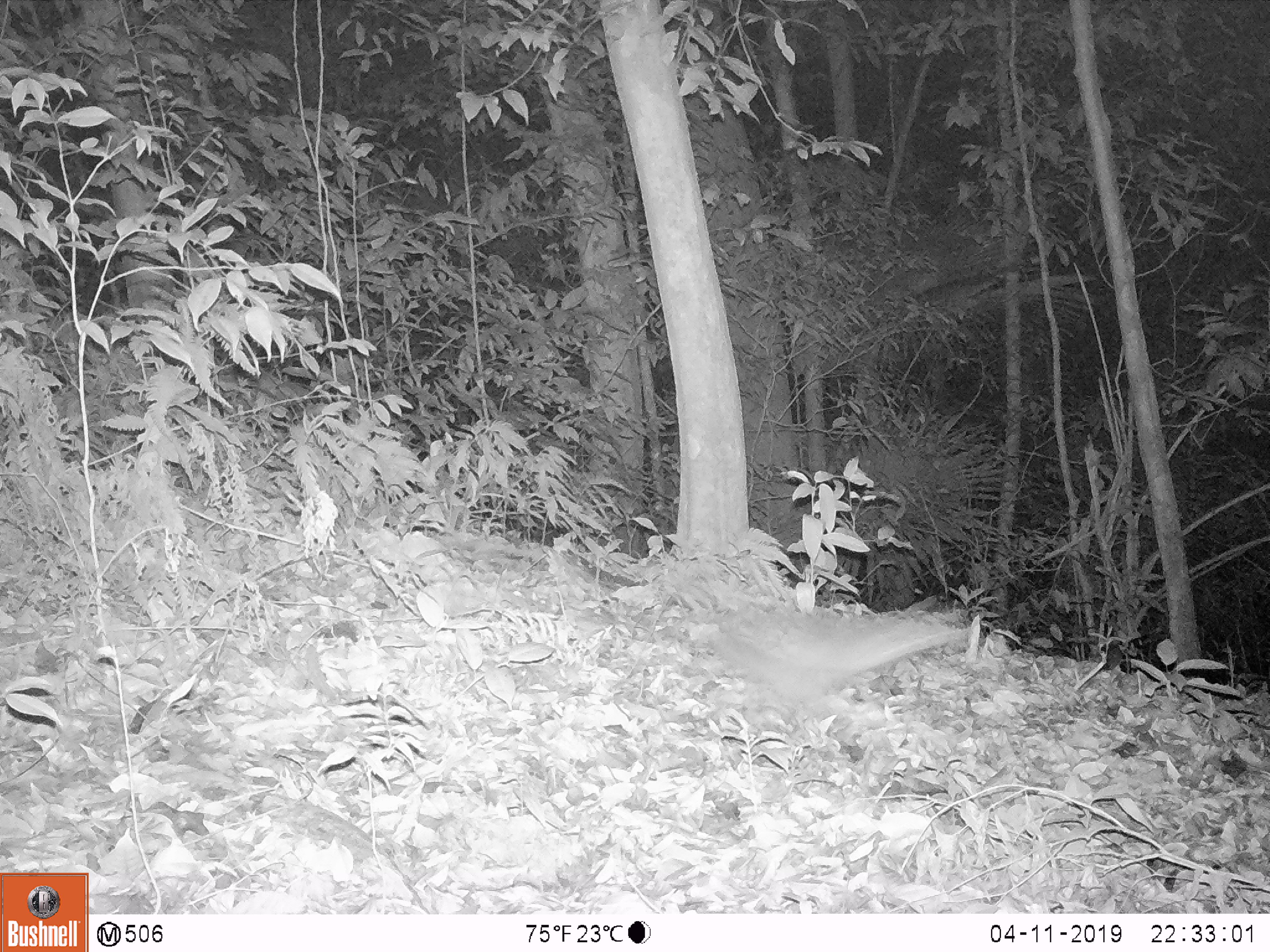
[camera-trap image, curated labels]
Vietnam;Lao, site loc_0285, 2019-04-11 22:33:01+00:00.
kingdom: Animalia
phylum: Chordata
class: Mammalia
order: Carnivora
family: Mustelidae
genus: Melogale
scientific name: Melogale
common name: ferret badger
Ferret badger (Melogale). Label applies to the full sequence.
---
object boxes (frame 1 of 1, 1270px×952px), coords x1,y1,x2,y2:
ferret badger: 710,608,970,716